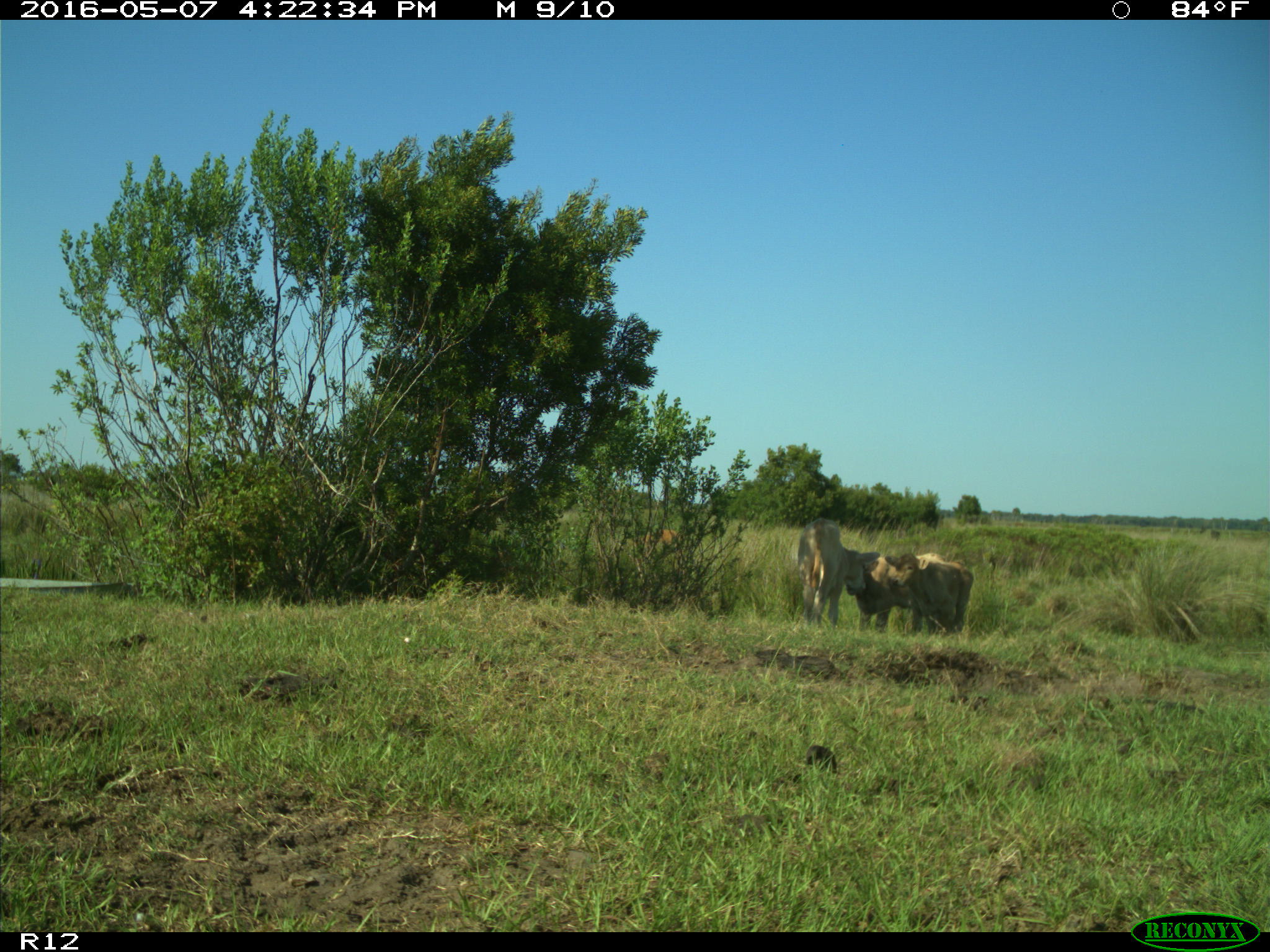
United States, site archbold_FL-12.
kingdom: Animalia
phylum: Chordata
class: Mammalia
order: Artiodactyla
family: Bovidae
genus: Bos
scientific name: Bos taurus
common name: domestic cow